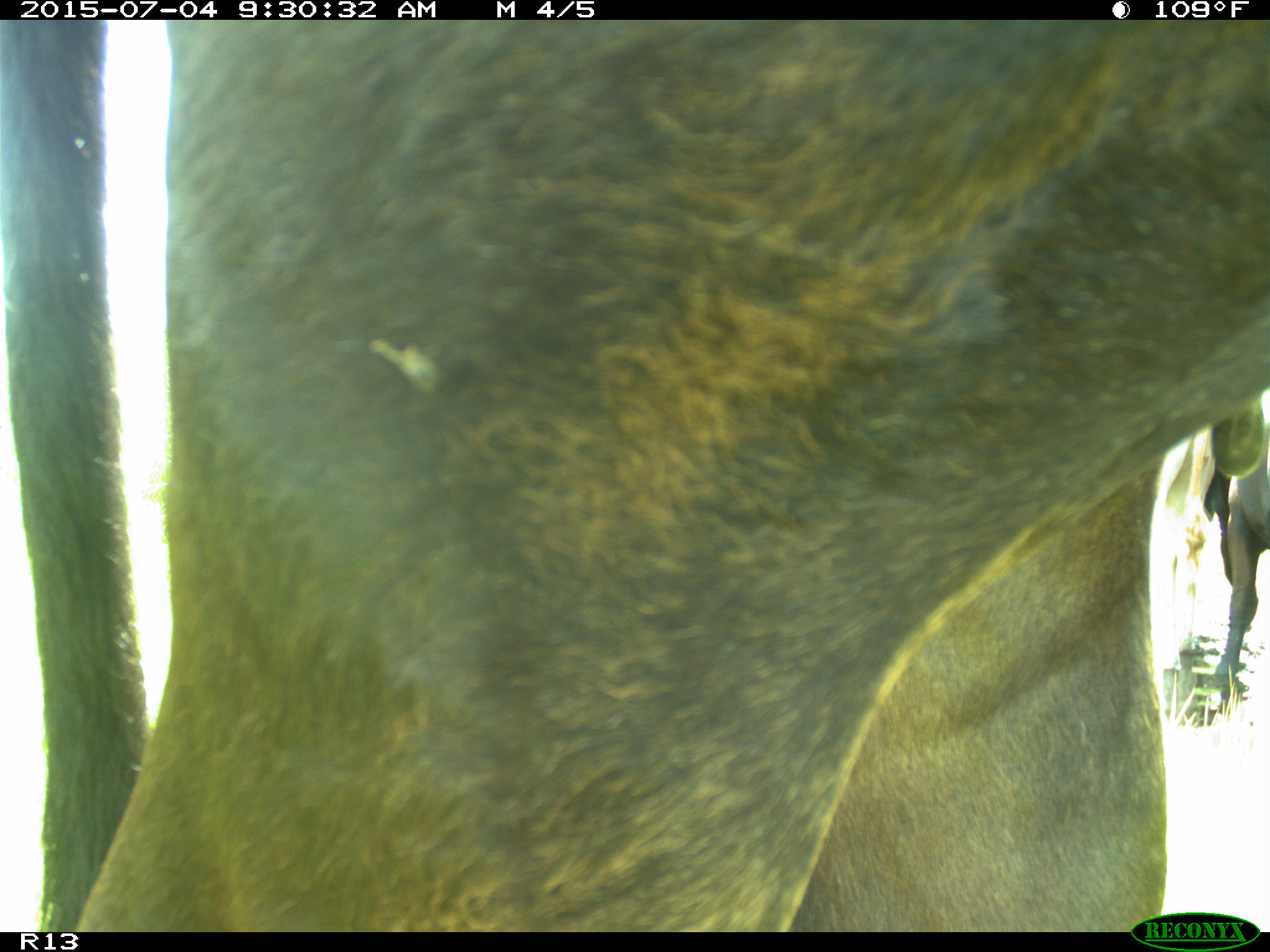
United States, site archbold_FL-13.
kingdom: Animalia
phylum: Chordata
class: Mammalia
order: Artiodactyla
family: Bovidae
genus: Bos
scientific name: Bos taurus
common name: domestic cow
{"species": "Bos taurus (domestic cow)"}